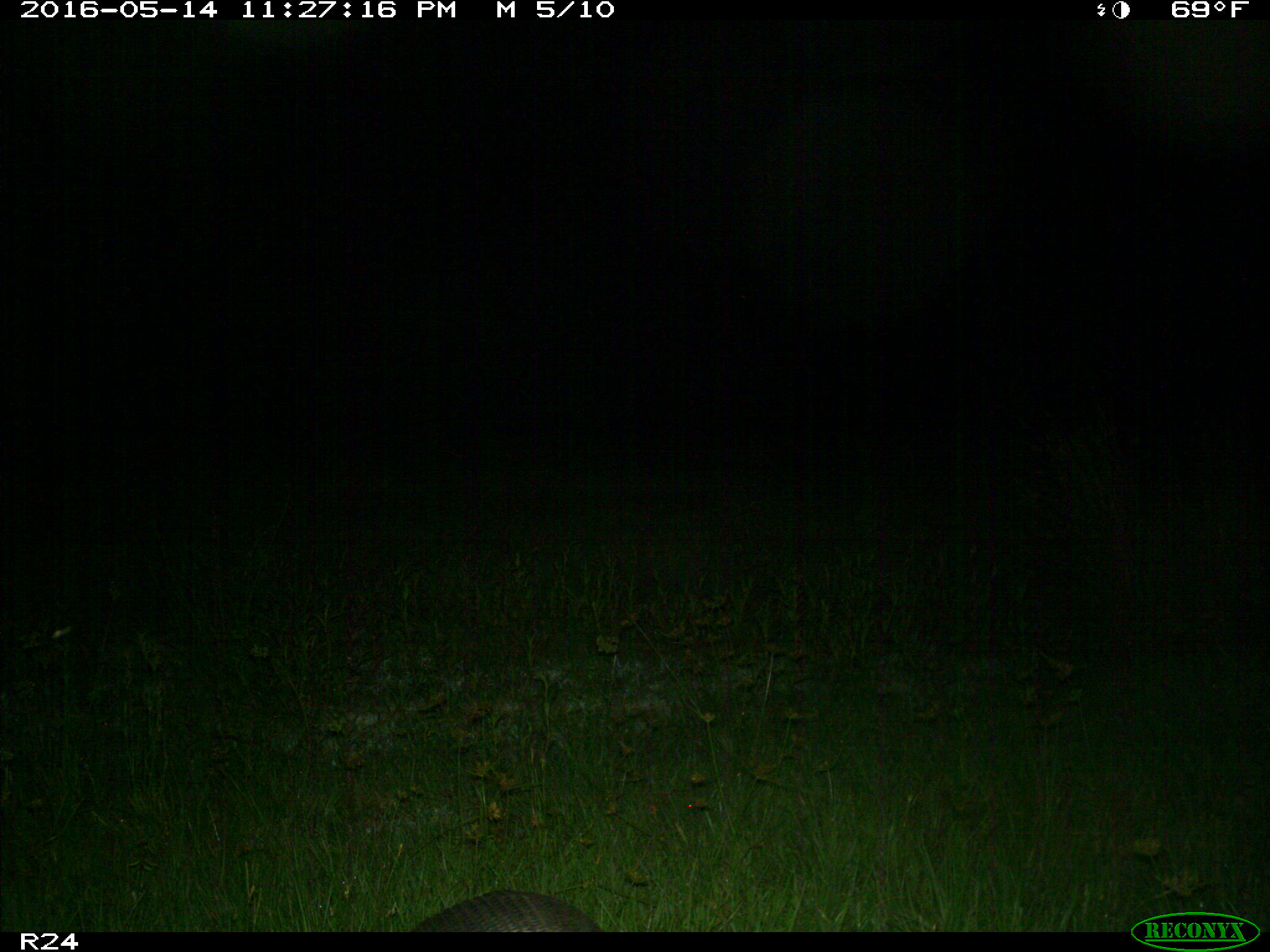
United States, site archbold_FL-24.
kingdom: Animalia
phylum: Chordata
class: Mammalia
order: Cingulata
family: Dasypodidae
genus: Dasypus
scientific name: Dasypus novemcinctus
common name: nine-banded armadillo